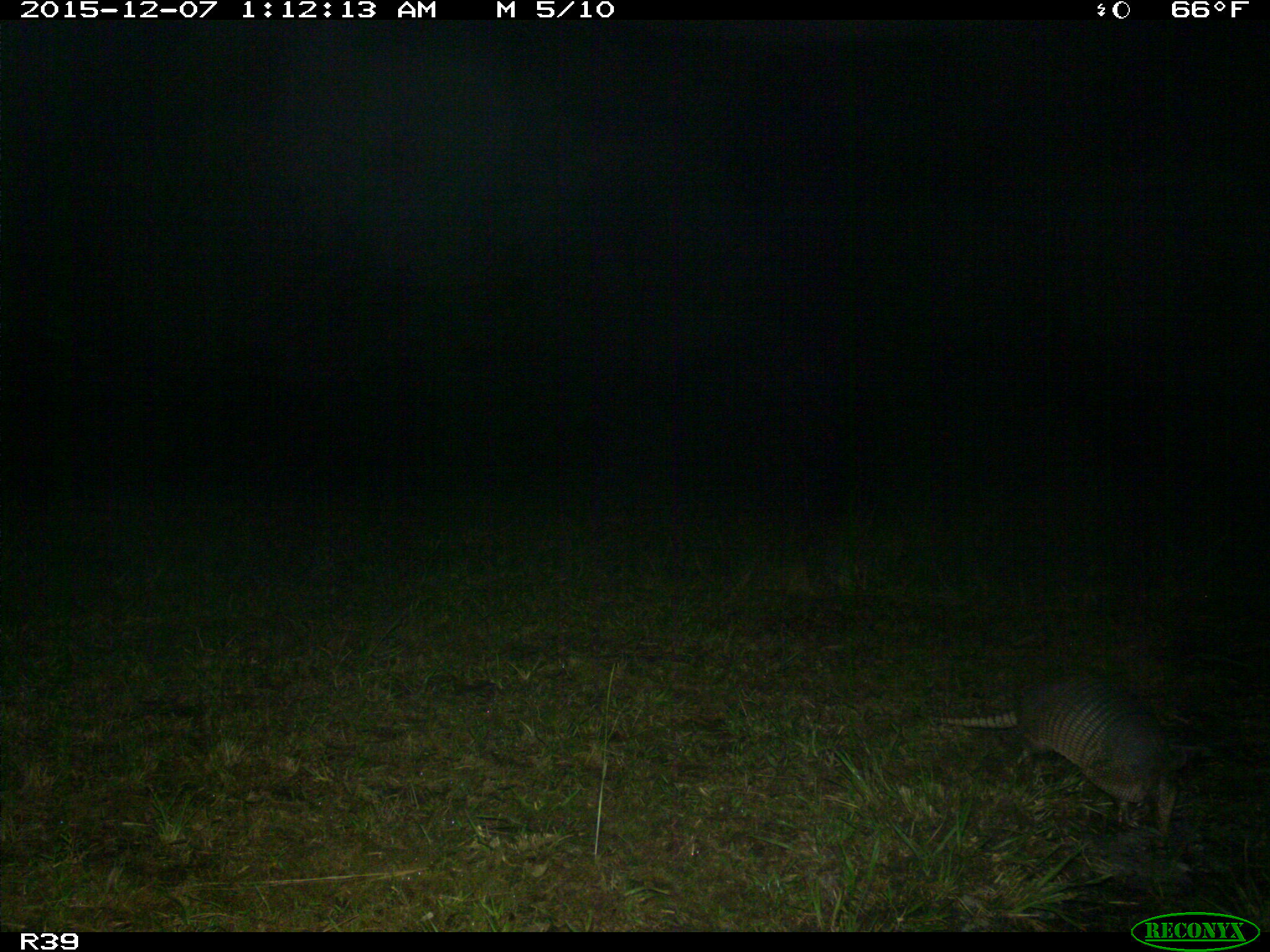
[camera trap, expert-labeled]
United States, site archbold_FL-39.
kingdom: Animalia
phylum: Chordata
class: Mammalia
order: Cingulata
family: Dasypodidae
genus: Dasypus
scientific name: Dasypus novemcinctus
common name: nine-banded armadillo